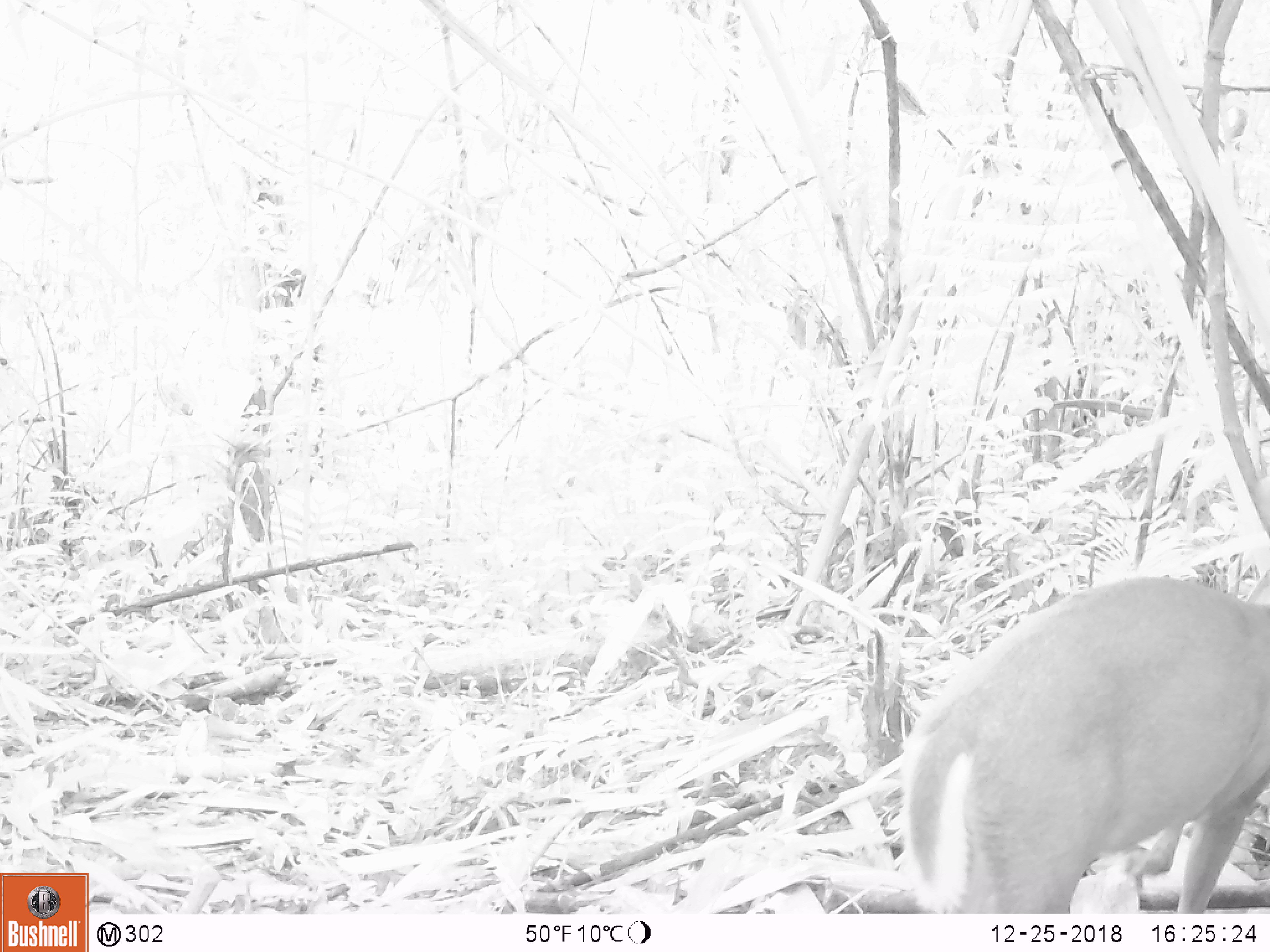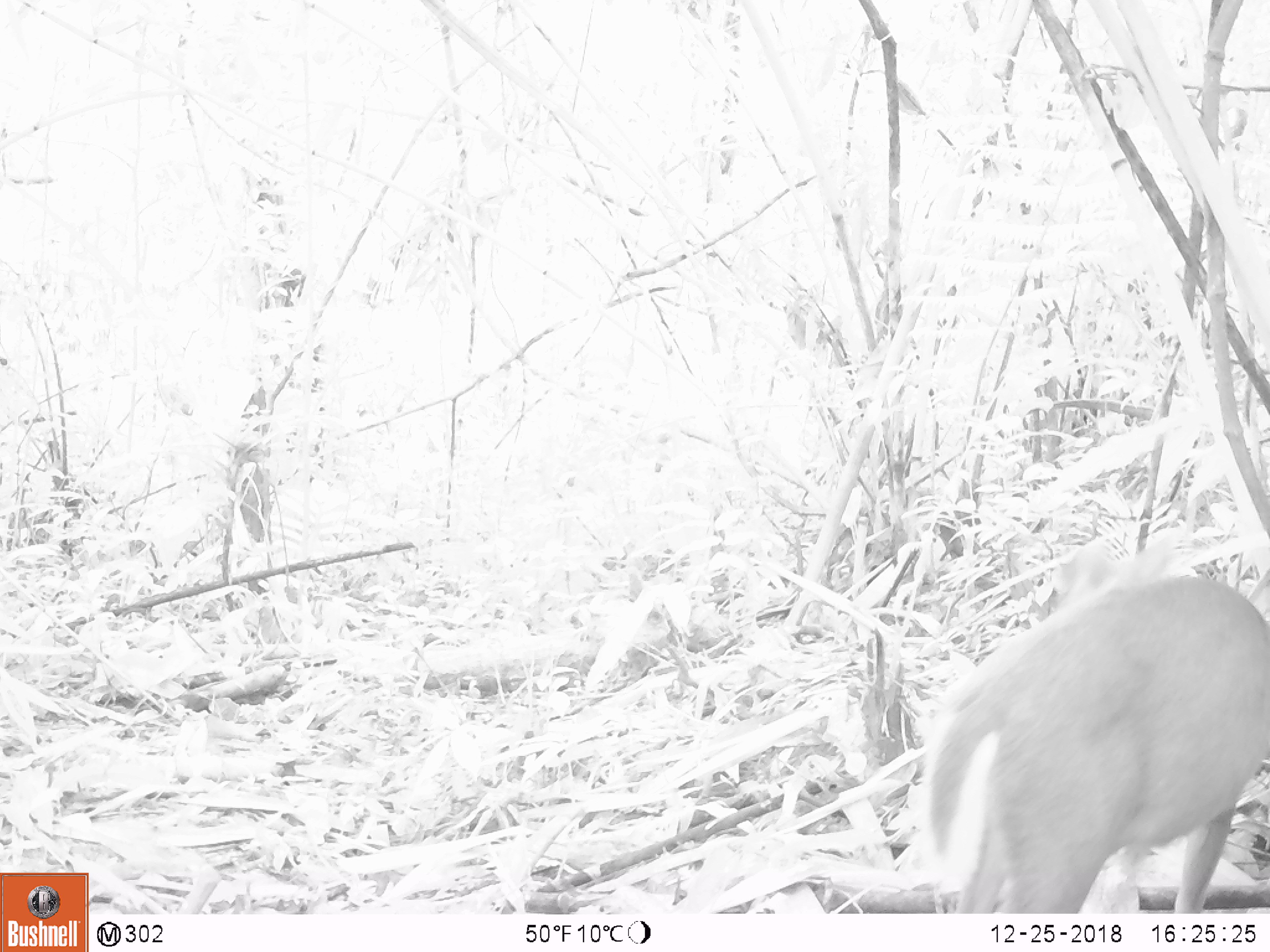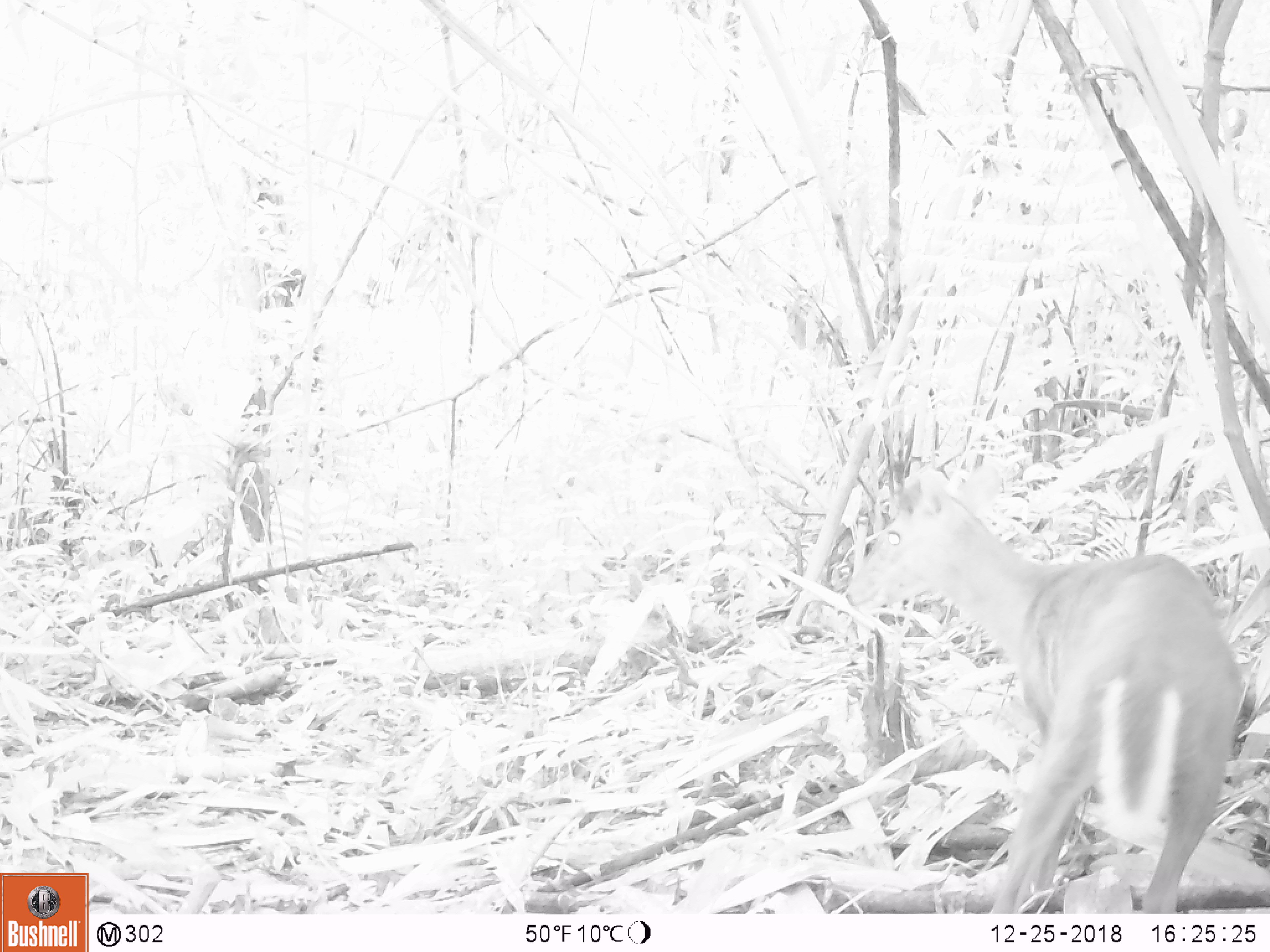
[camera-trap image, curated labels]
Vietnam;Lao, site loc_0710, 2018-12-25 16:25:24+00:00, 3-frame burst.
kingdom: Animalia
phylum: Chordata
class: Mammalia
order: Artiodactyla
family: Cervidae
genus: Muntiacus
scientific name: Muntiacus rooseveltorum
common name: roosevelt's muntjac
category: roosevelts muntjac group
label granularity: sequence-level